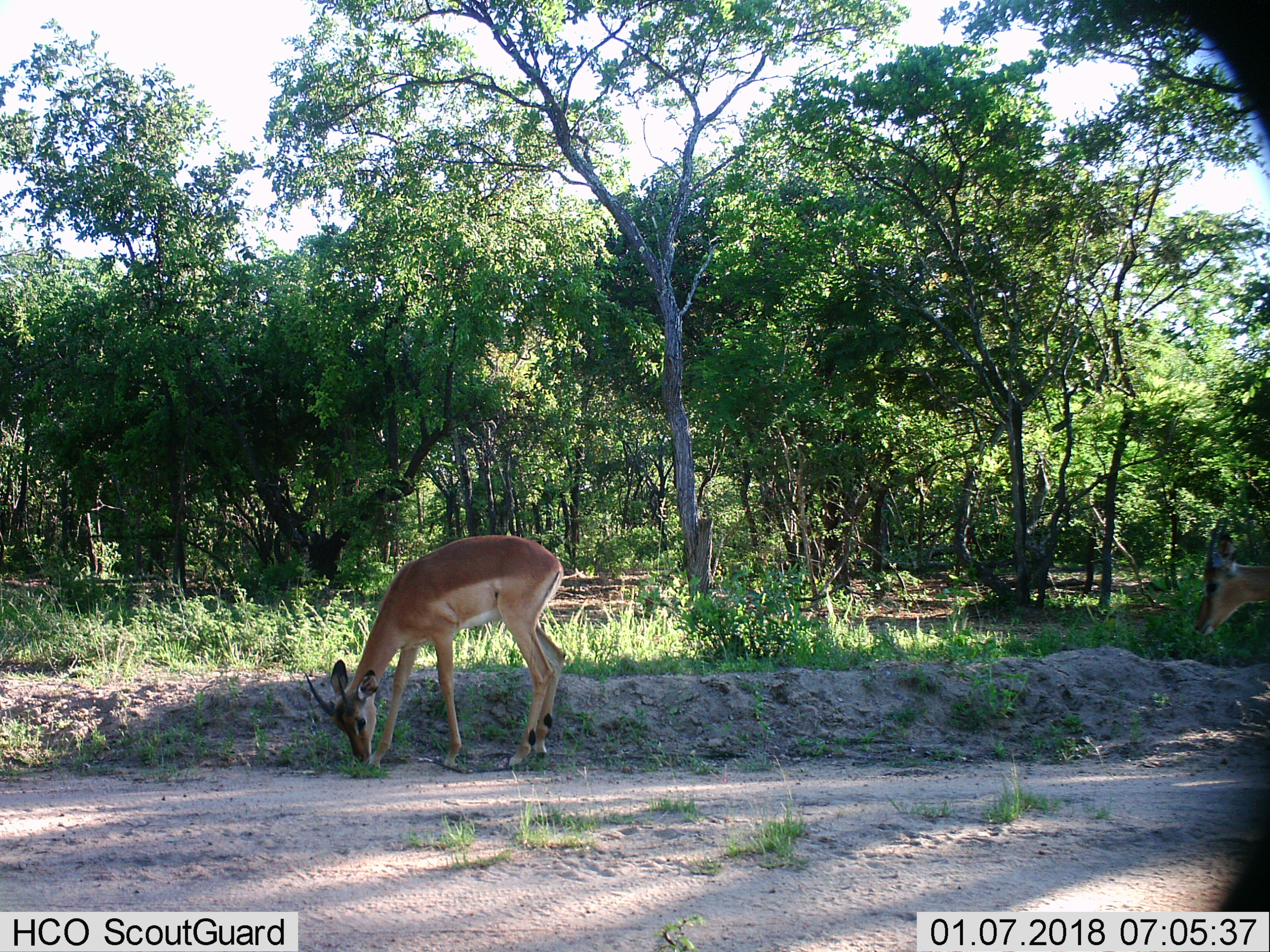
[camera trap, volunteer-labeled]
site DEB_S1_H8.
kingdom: Animalia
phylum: Chordata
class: Mammalia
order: Artiodactyla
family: Bovidae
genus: Aepyceros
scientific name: Aepyceros melampus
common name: impala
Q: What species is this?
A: Impala (Aepyceros melampus).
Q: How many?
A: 2.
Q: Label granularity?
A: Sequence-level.